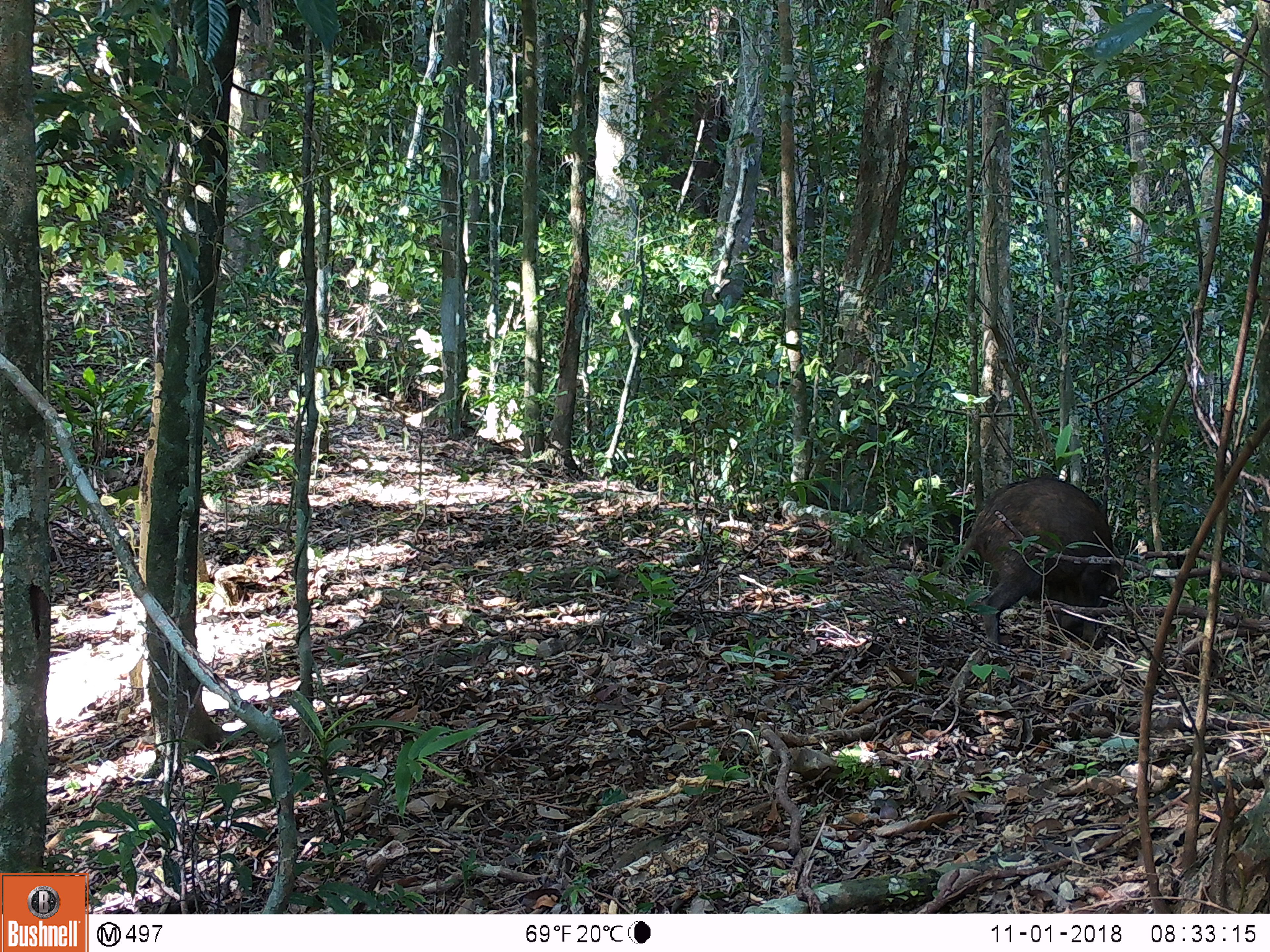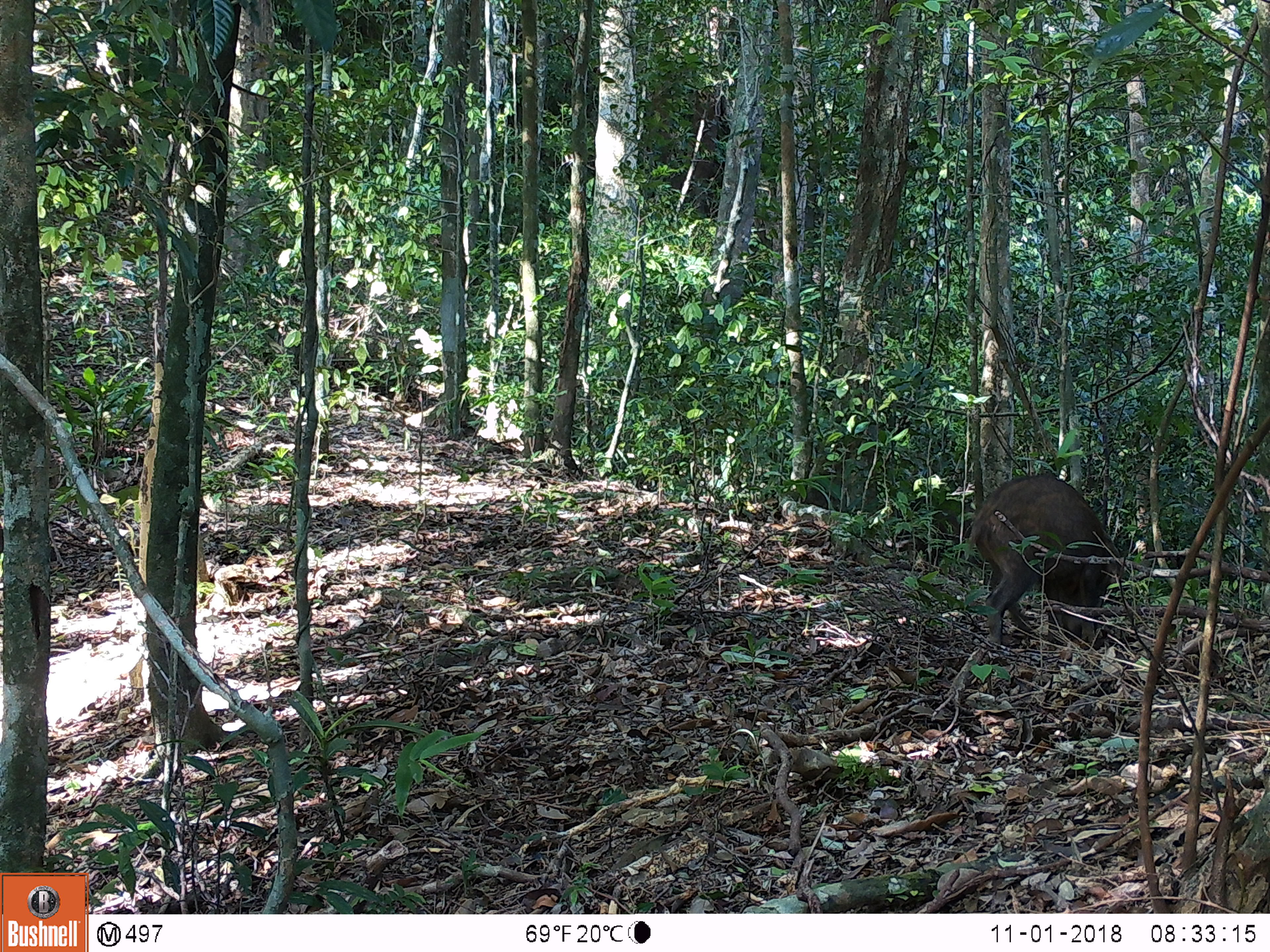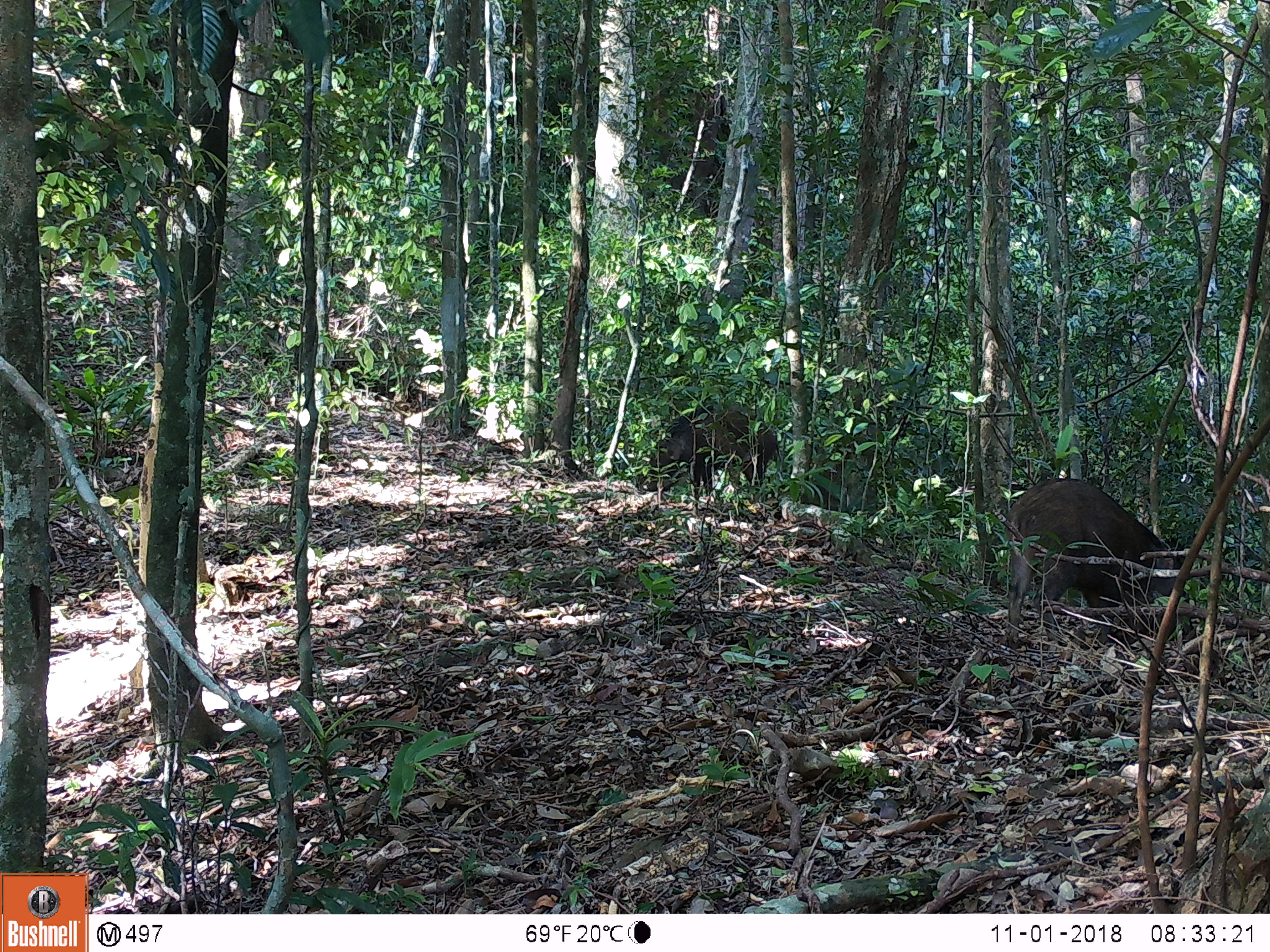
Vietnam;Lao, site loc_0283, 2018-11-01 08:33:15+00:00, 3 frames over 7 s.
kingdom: Animalia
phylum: Chordata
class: Mammalia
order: Artiodactyla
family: Suidae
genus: Sus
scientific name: Sus scrofa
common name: eurasian wild pig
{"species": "eurasian wild pig (Sus scrofa)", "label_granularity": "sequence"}